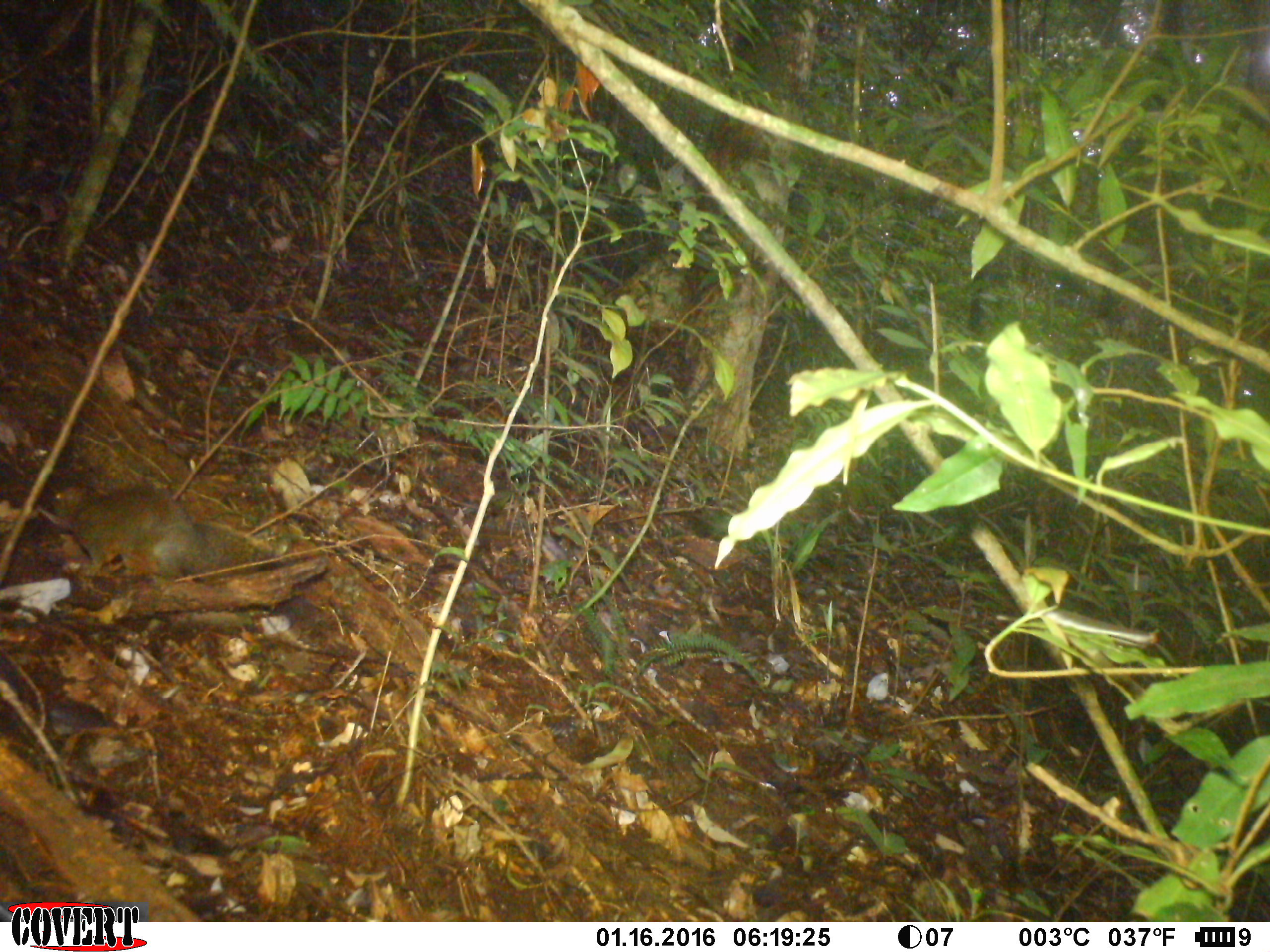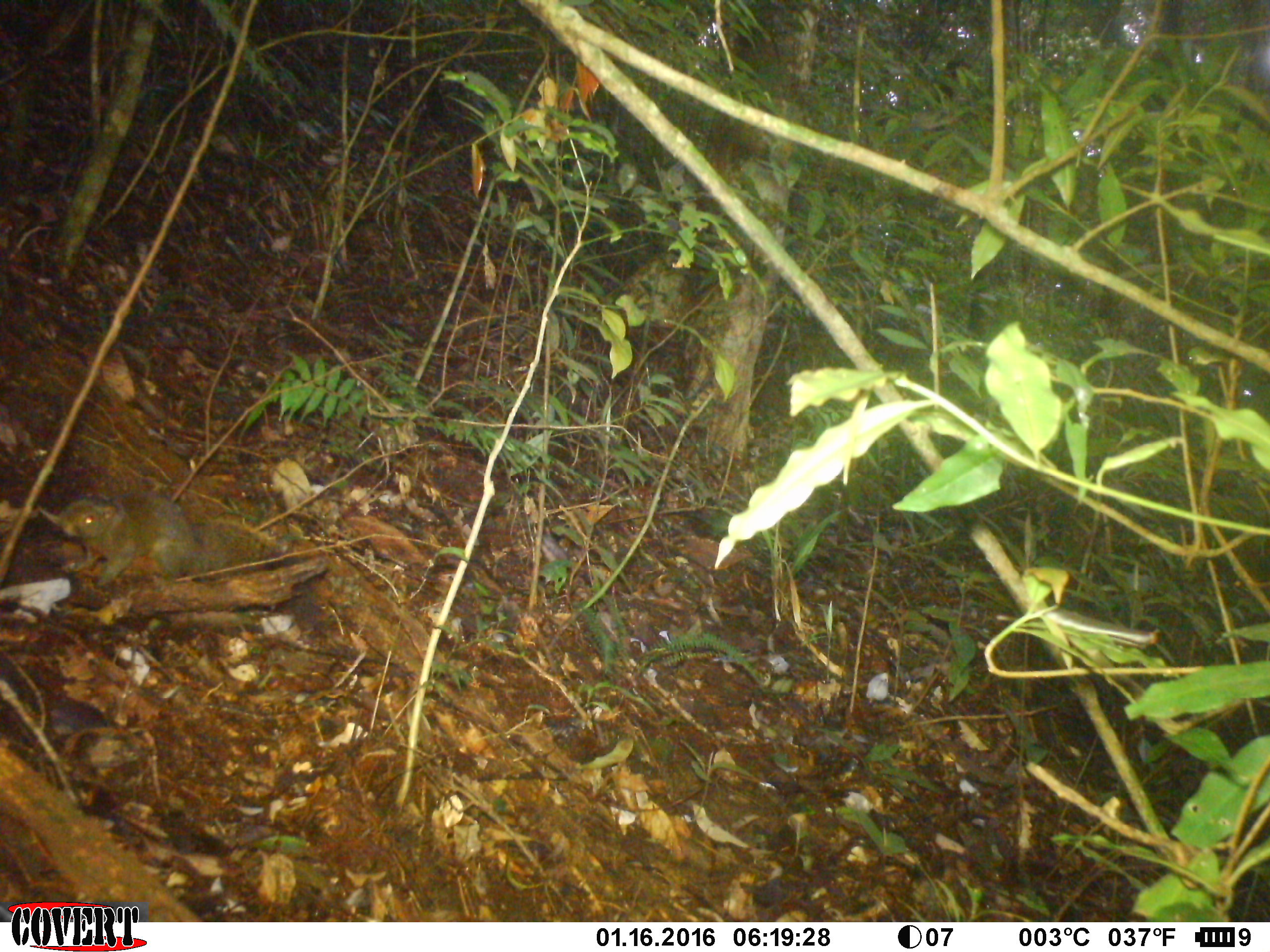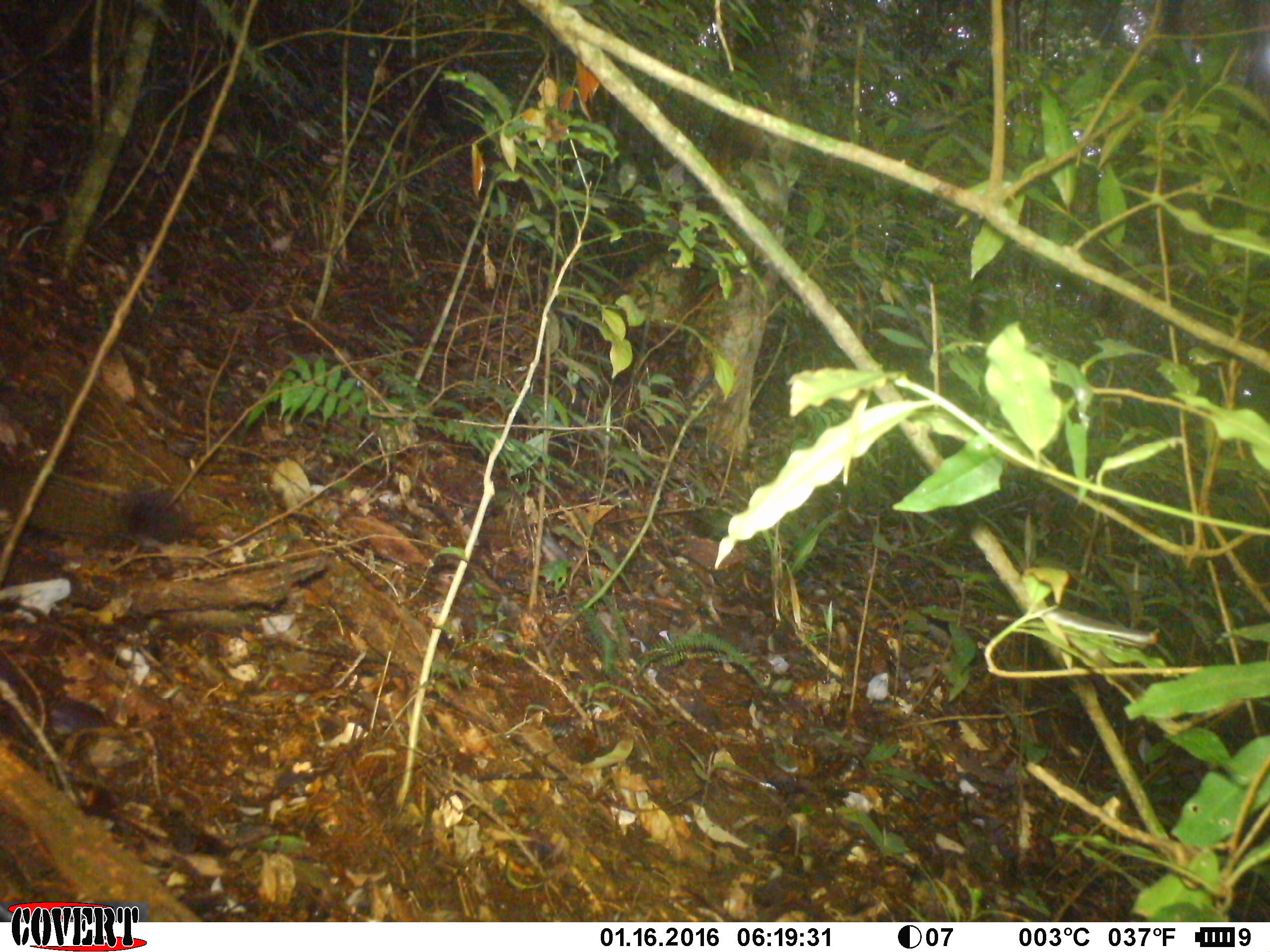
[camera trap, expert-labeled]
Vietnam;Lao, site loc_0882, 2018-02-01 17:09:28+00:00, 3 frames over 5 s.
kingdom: Animalia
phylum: Chordata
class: Mammalia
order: Rodentia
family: Sciuridae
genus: Sciurus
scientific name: Sciurus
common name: squirrel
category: unidentified squirrel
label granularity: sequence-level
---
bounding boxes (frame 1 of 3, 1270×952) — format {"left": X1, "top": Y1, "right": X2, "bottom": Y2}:
unidentified squirrel: {"left": 41, "top": 475, "right": 291, "bottom": 589}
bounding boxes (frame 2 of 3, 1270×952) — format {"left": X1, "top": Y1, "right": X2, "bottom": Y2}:
unidentified squirrel: {"left": 54, "top": 489, "right": 329, "bottom": 639}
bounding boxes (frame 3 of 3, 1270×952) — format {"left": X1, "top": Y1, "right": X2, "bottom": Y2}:
unidentified squirrel: {"left": 0, "top": 451, "right": 198, "bottom": 553}